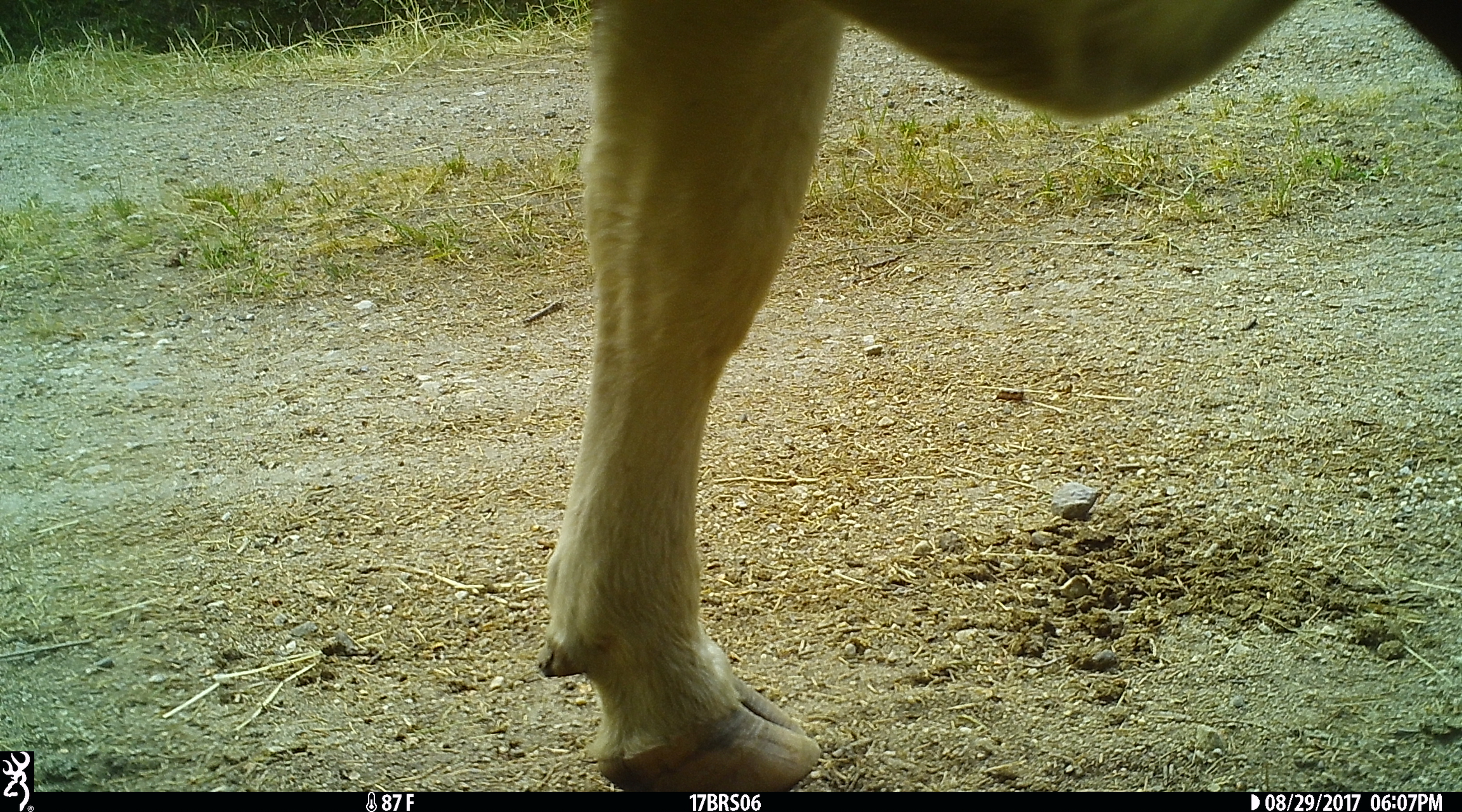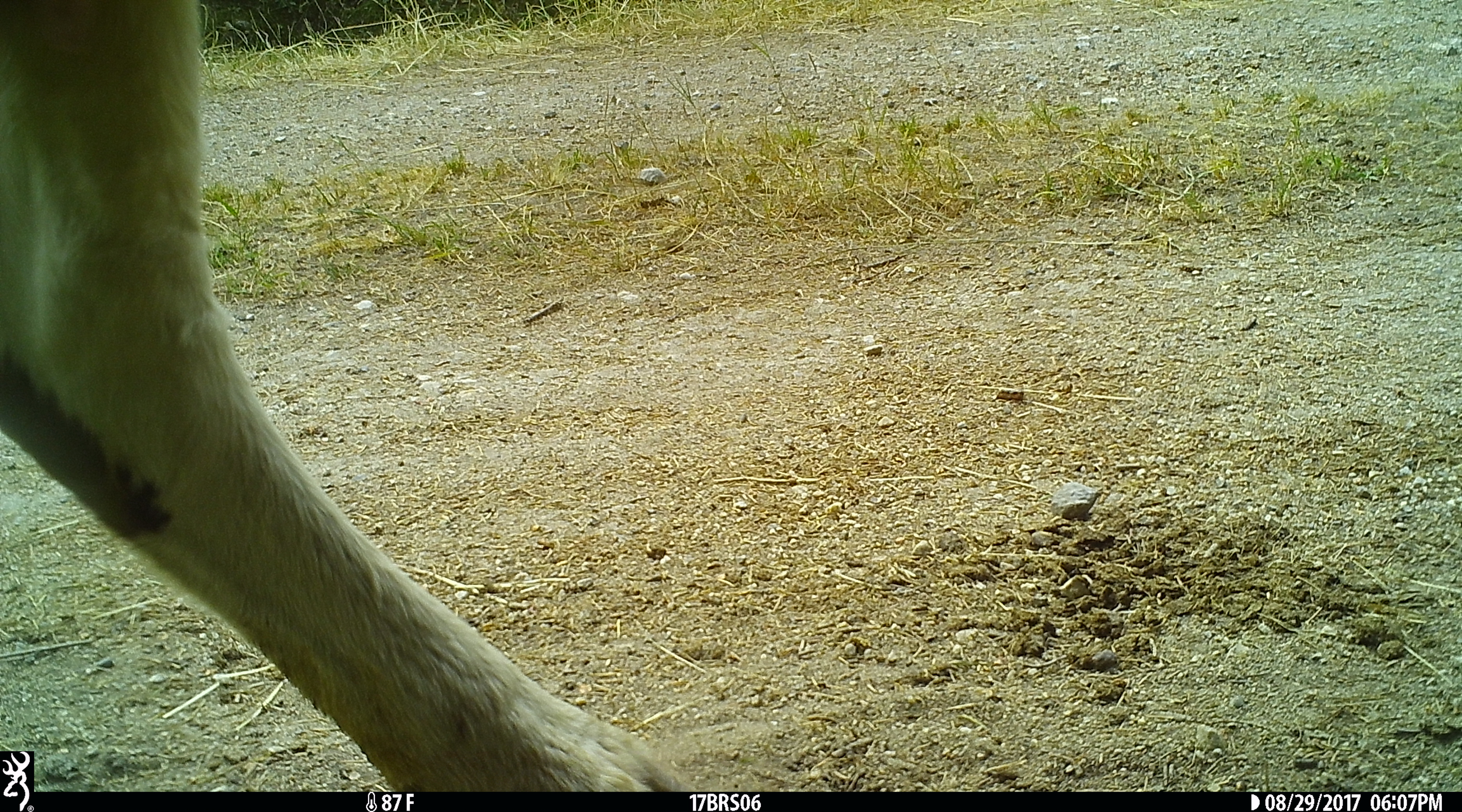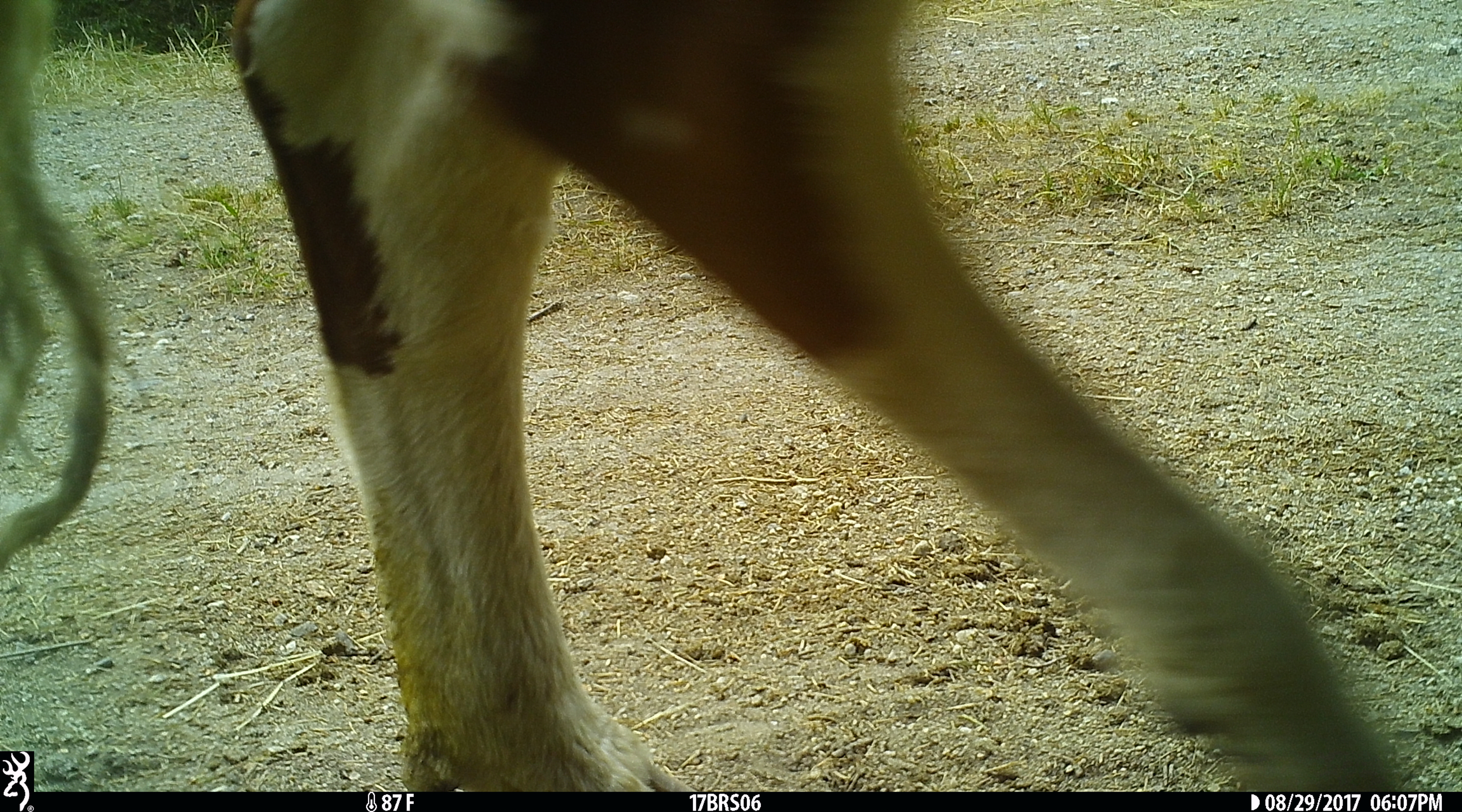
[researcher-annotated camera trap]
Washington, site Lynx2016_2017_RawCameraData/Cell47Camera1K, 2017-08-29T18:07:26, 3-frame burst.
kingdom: Animalia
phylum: Chordata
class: Mammalia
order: Artiodactyla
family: Bovidae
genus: Bos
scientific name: Bos taurus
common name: domestic cattle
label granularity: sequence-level